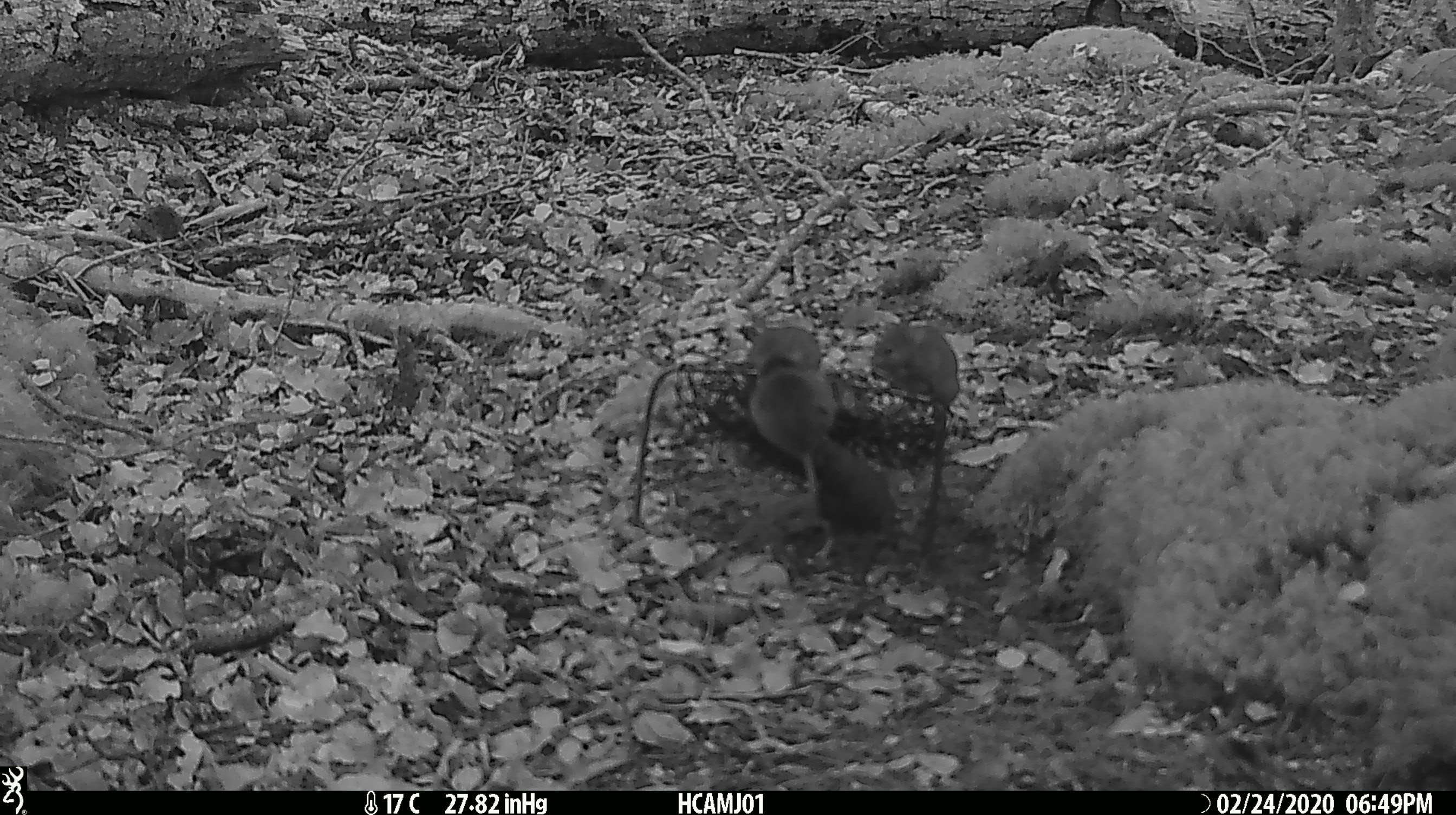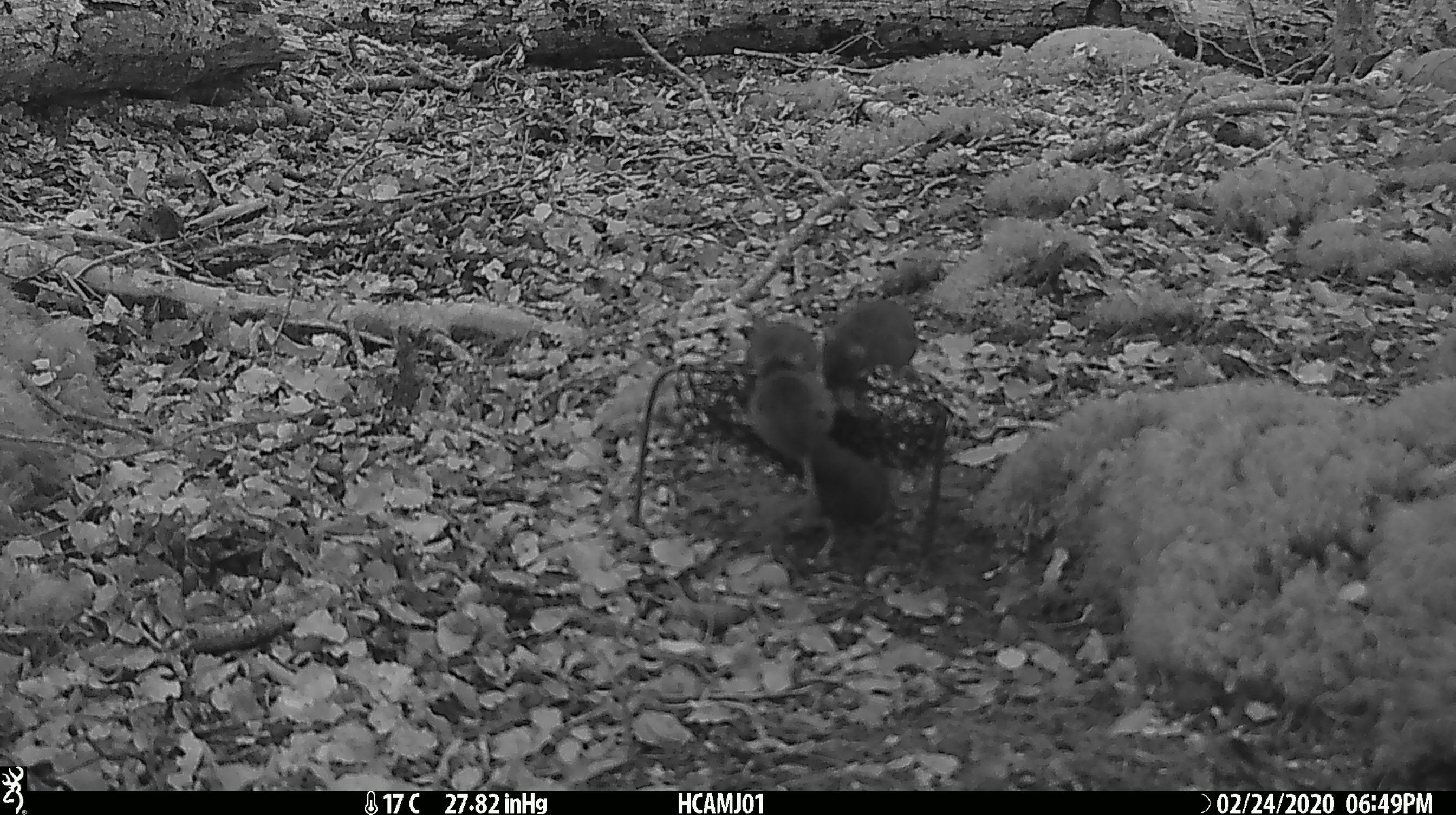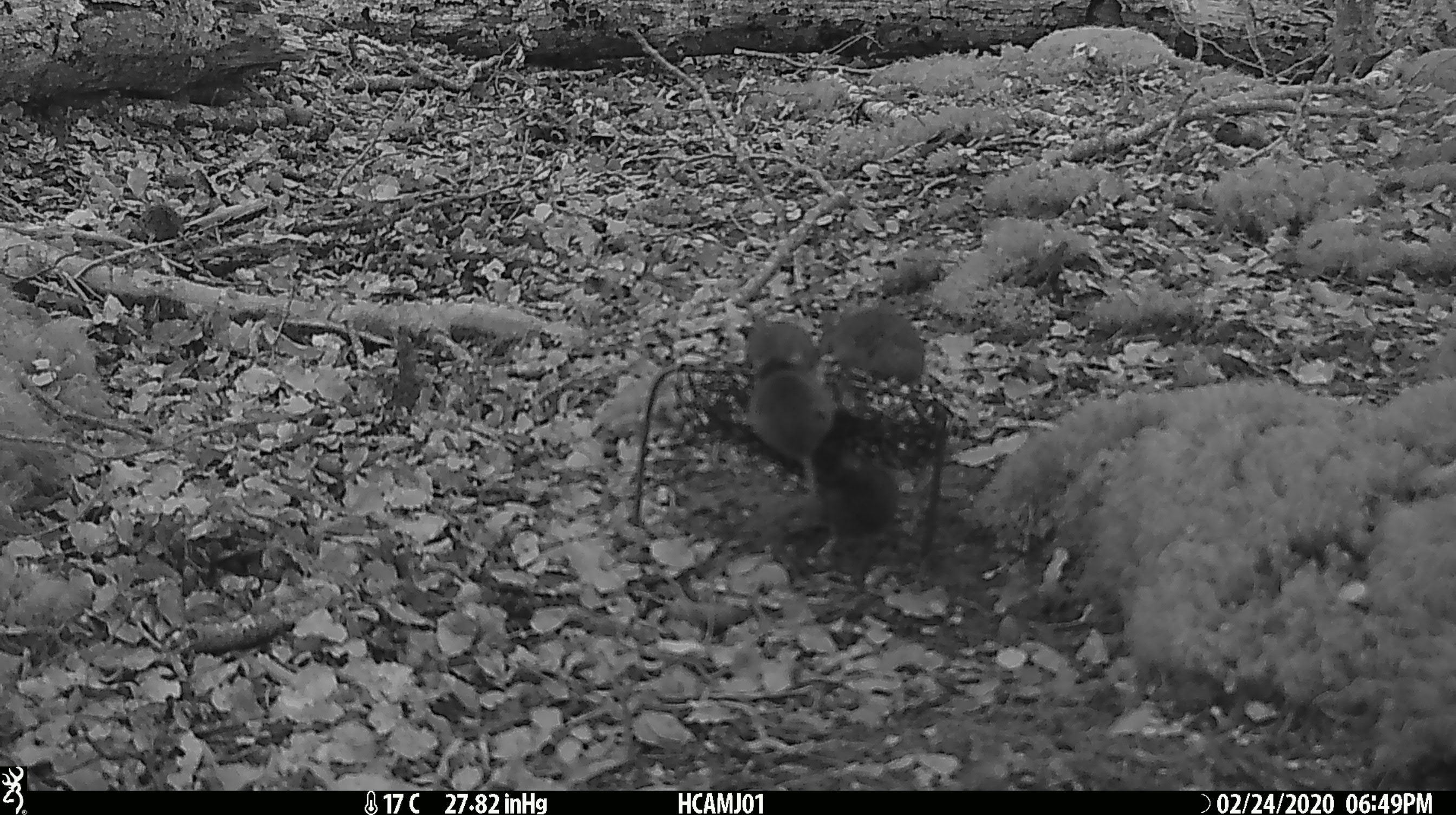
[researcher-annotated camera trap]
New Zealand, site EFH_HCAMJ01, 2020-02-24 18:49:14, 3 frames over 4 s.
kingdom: Animalia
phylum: Chordata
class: Mammalia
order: Rodentia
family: Muridae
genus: Mus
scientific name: Mus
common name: mouse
Mouse (Mus).